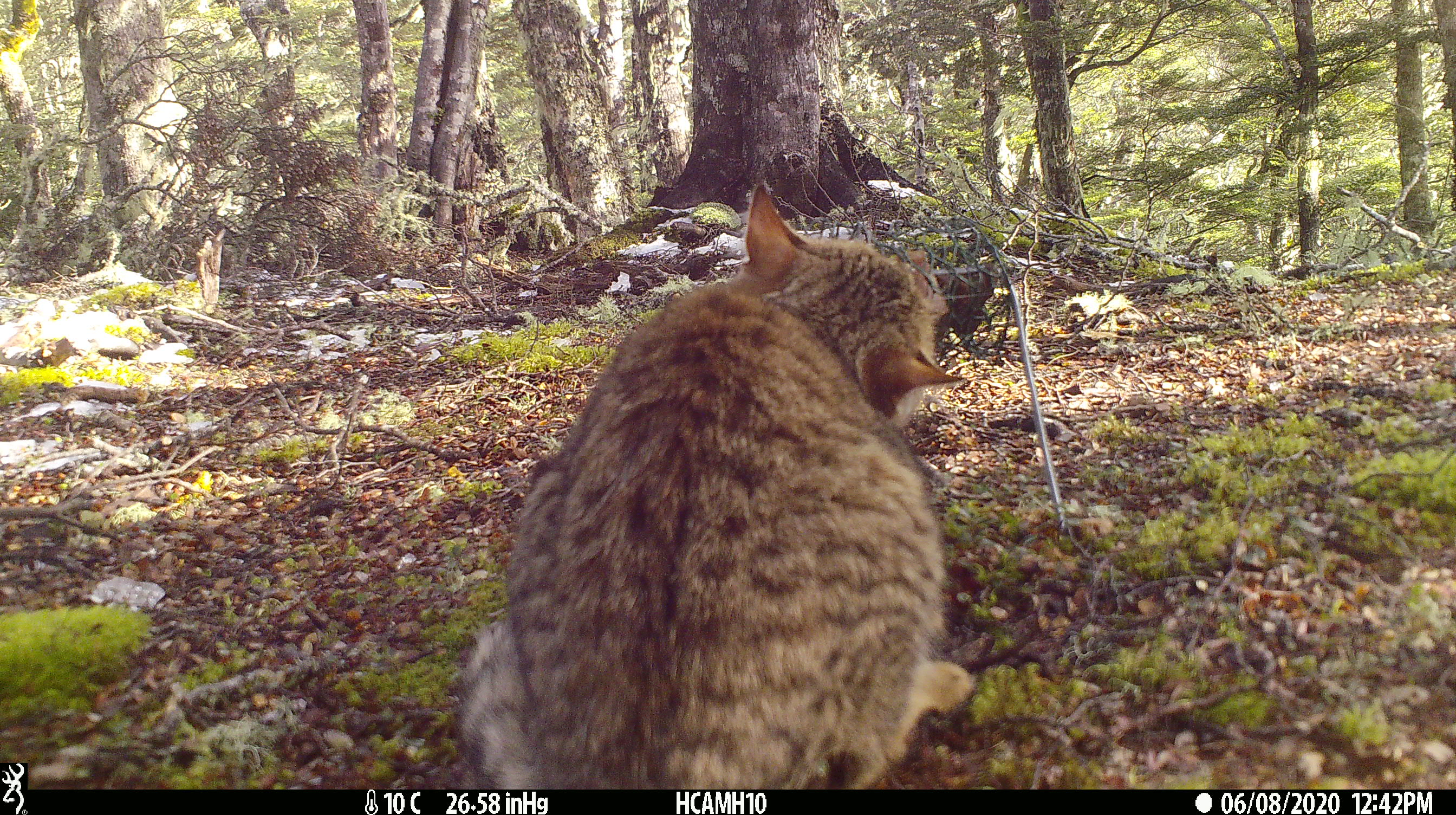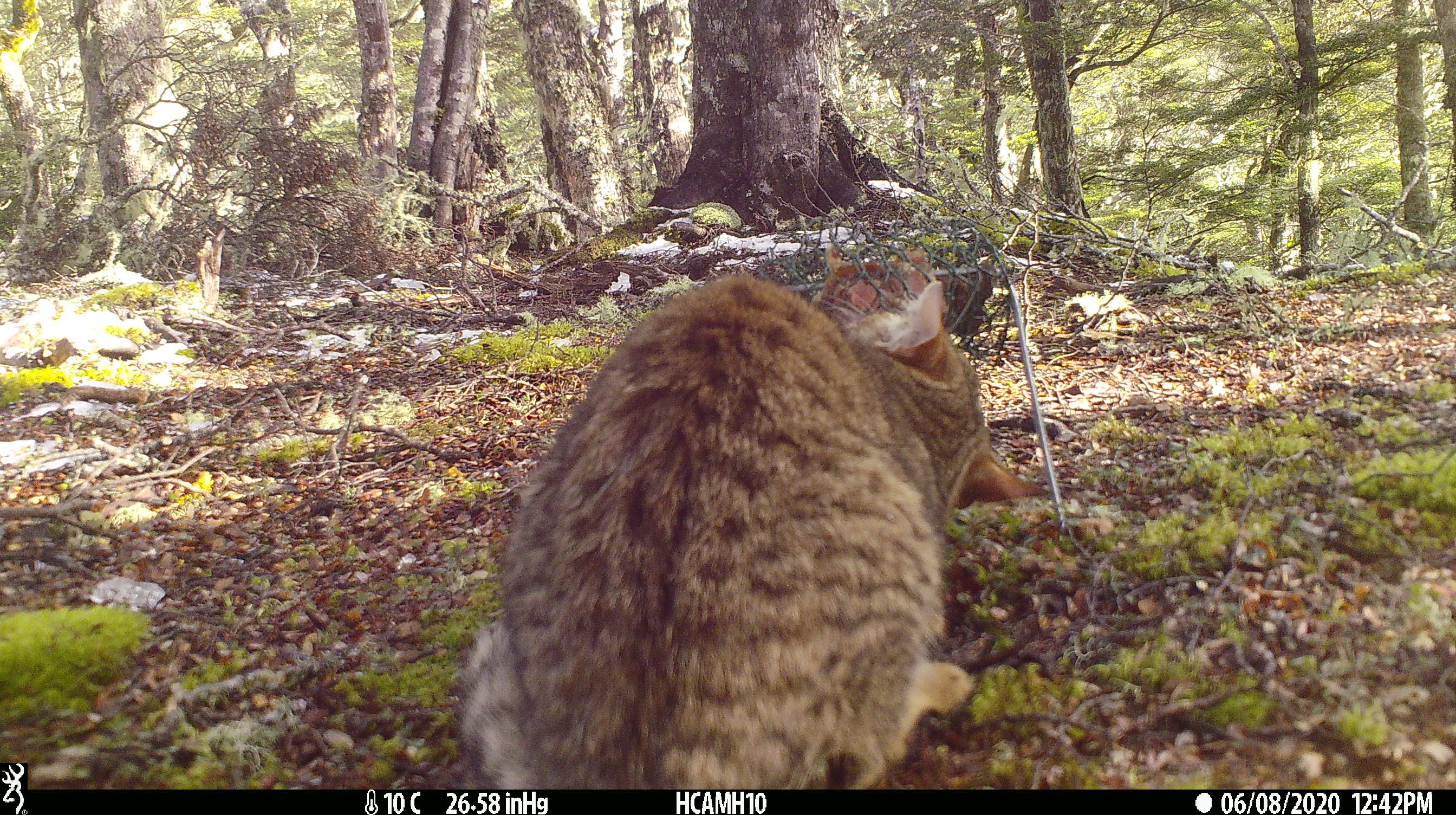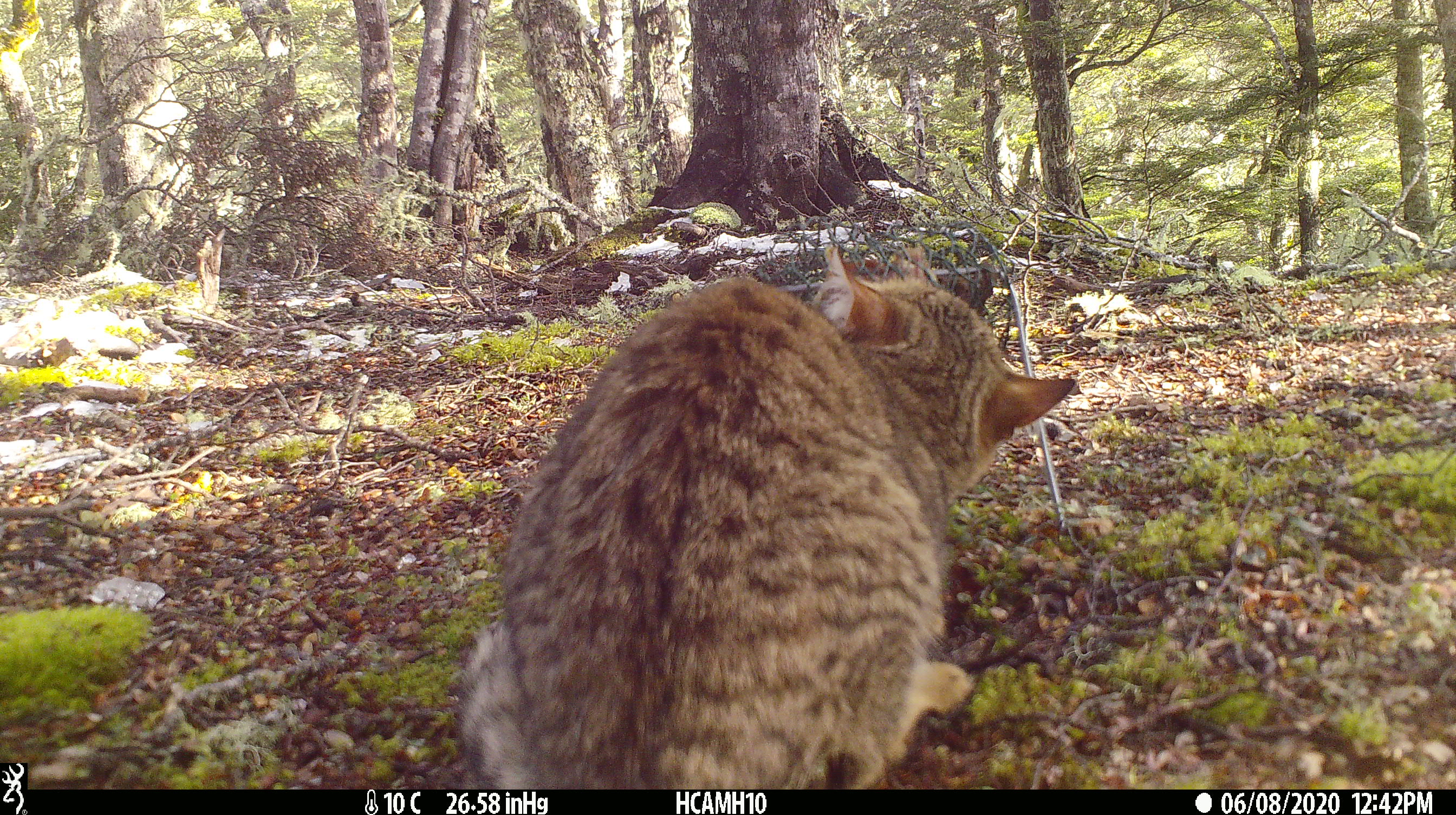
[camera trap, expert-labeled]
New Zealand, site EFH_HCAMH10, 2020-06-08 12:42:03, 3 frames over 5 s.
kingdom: Animalia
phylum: Chordata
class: Mammalia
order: Carnivora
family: Felidae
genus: Felis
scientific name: Felis catus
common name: domestic cat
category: cat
Cat (domestic cat) (Felis catus).